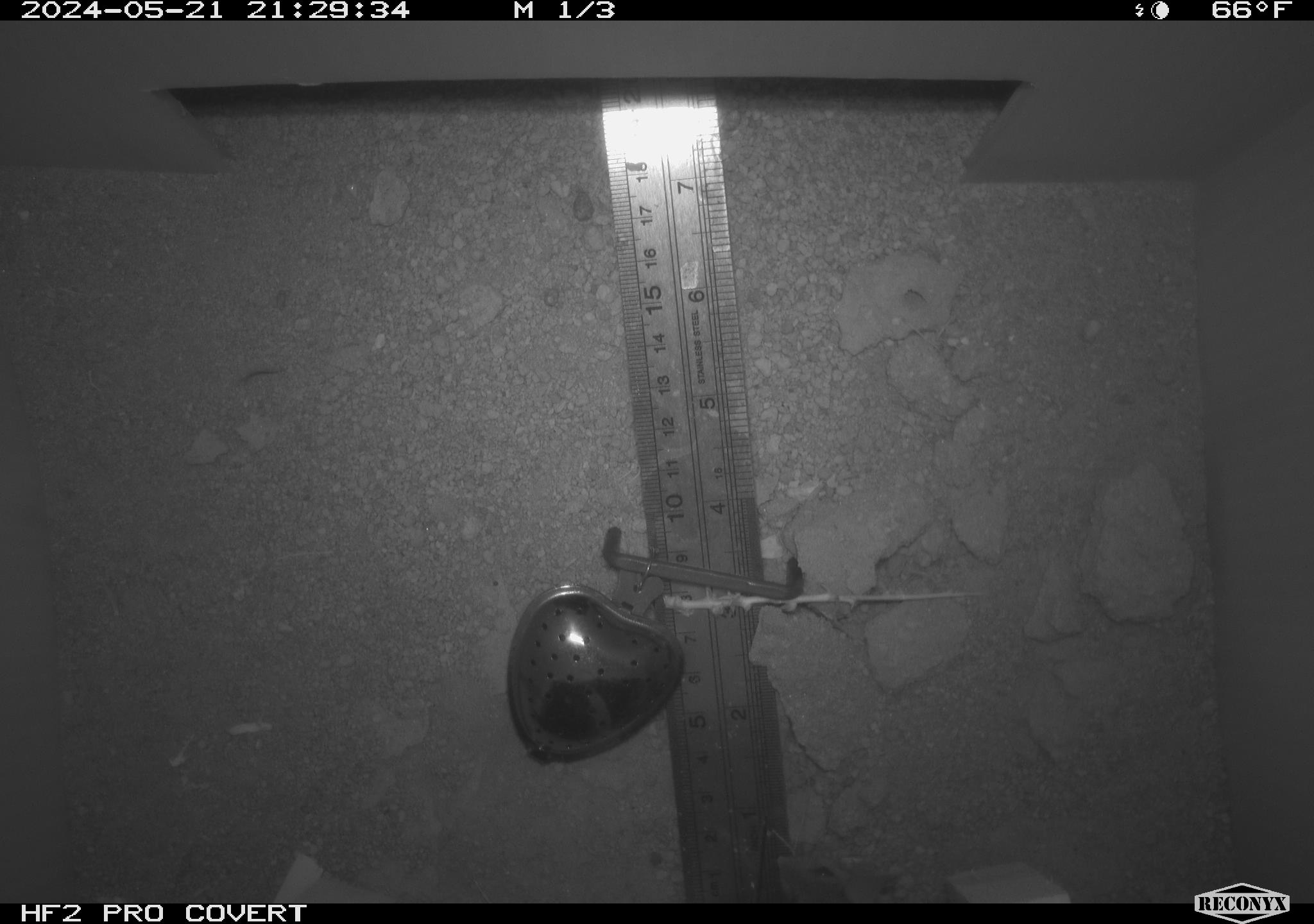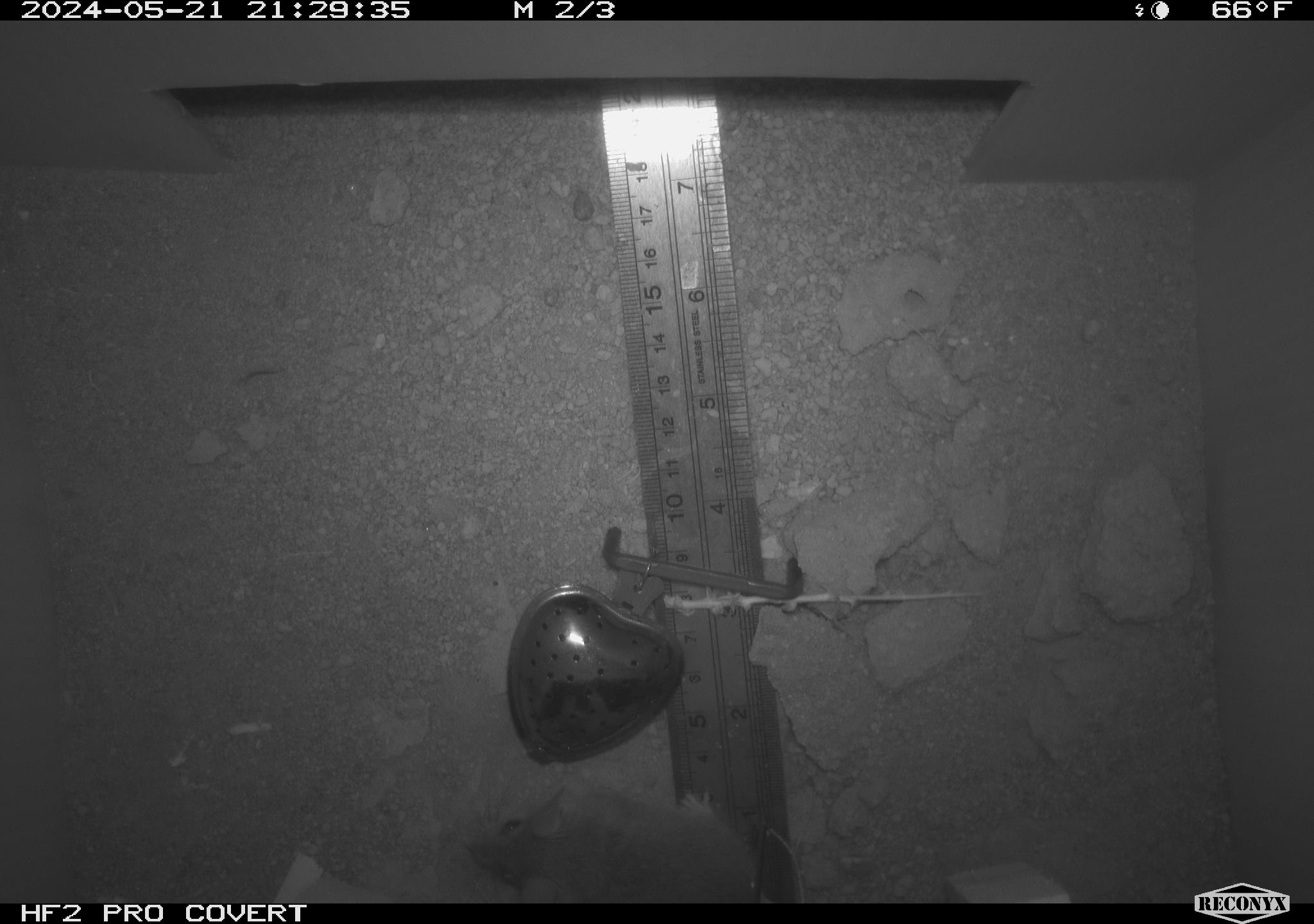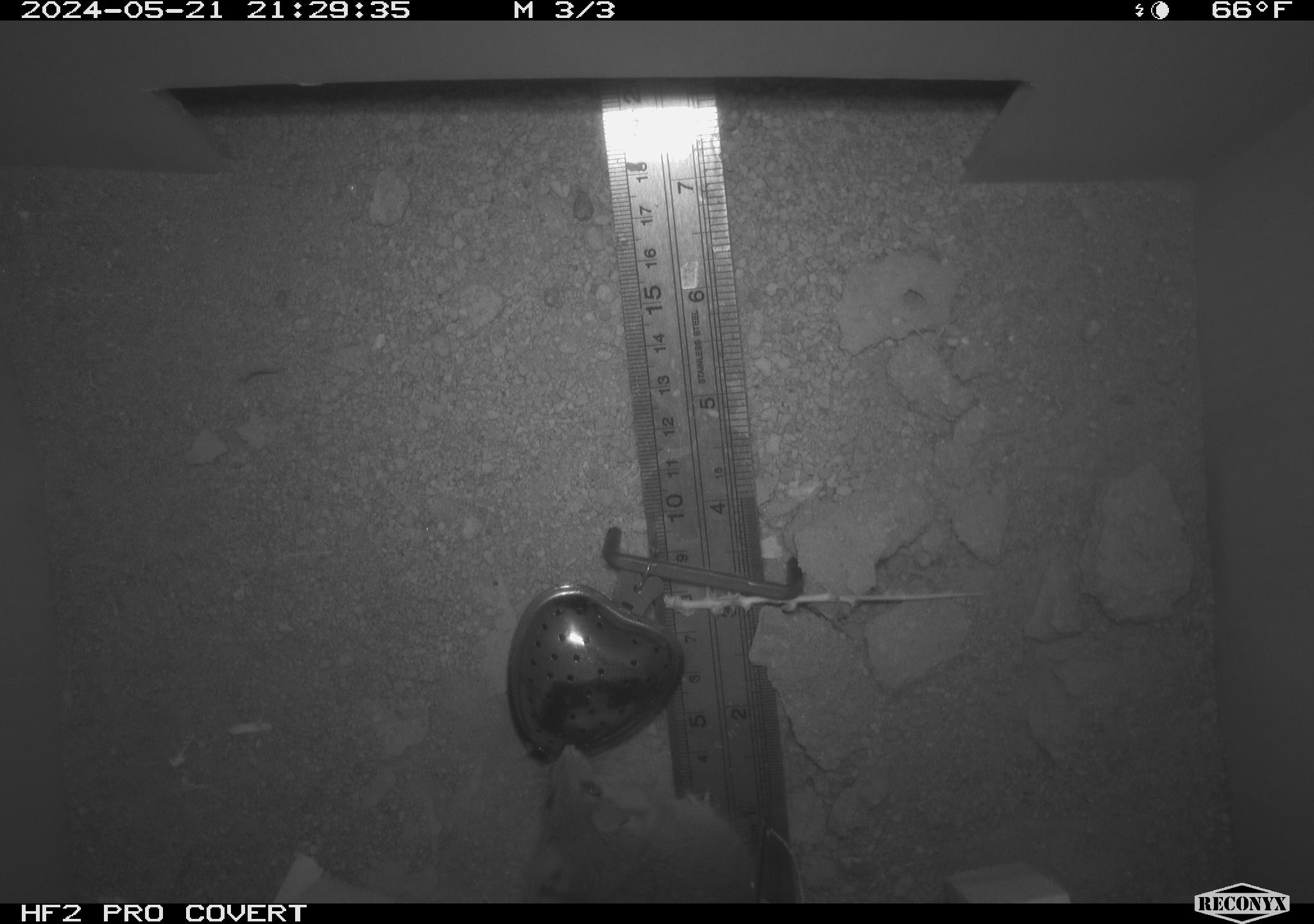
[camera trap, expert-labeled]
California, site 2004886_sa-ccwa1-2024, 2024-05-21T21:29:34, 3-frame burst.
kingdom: Animalia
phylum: Chordata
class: Mammalia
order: Rodentia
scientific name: Rodentia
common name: mouse species